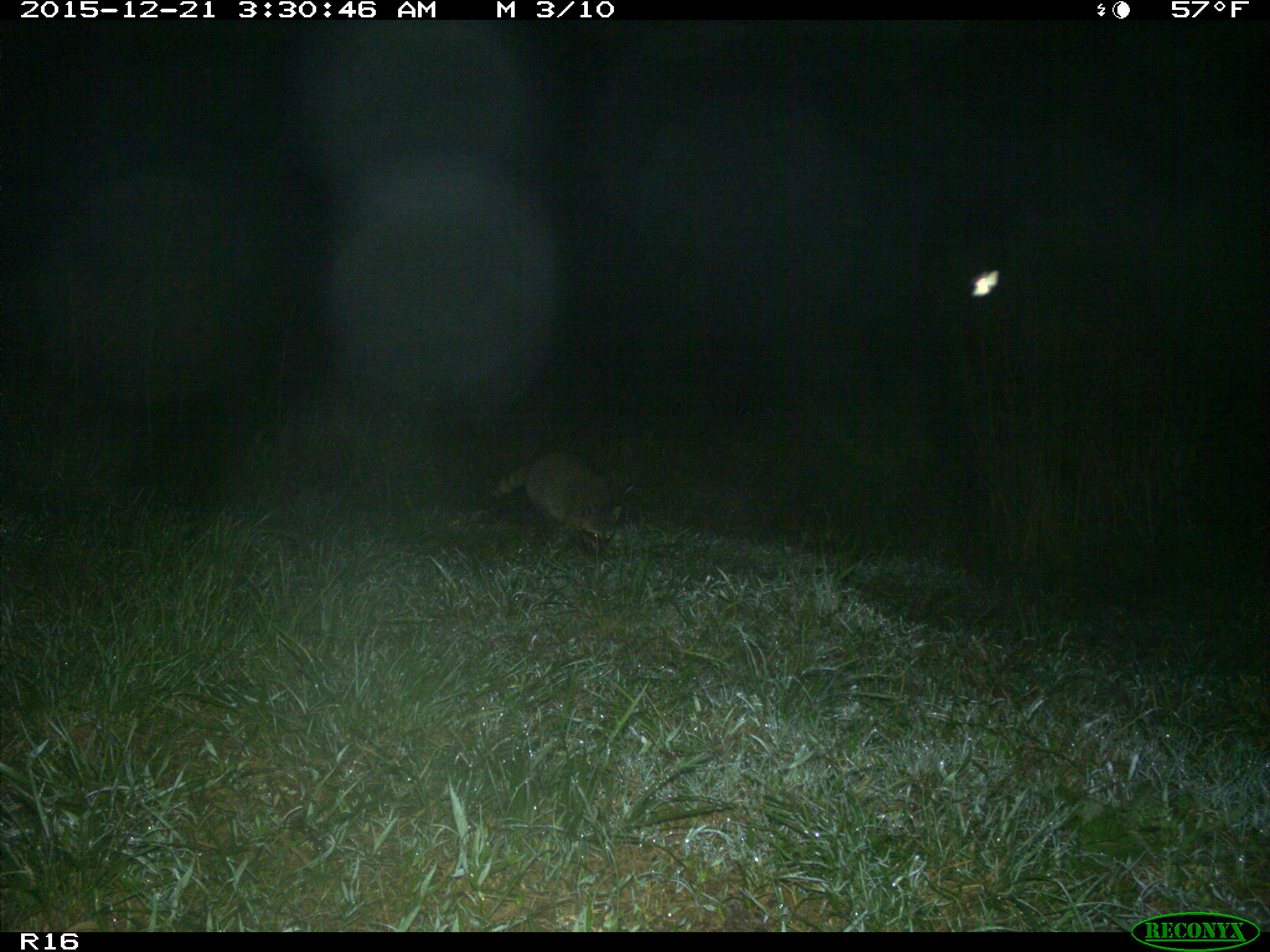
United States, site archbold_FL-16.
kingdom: Animalia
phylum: Chordata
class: Mammalia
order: Carnivora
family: Procyonidae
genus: Procyon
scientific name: Procyon lotor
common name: common raccoon